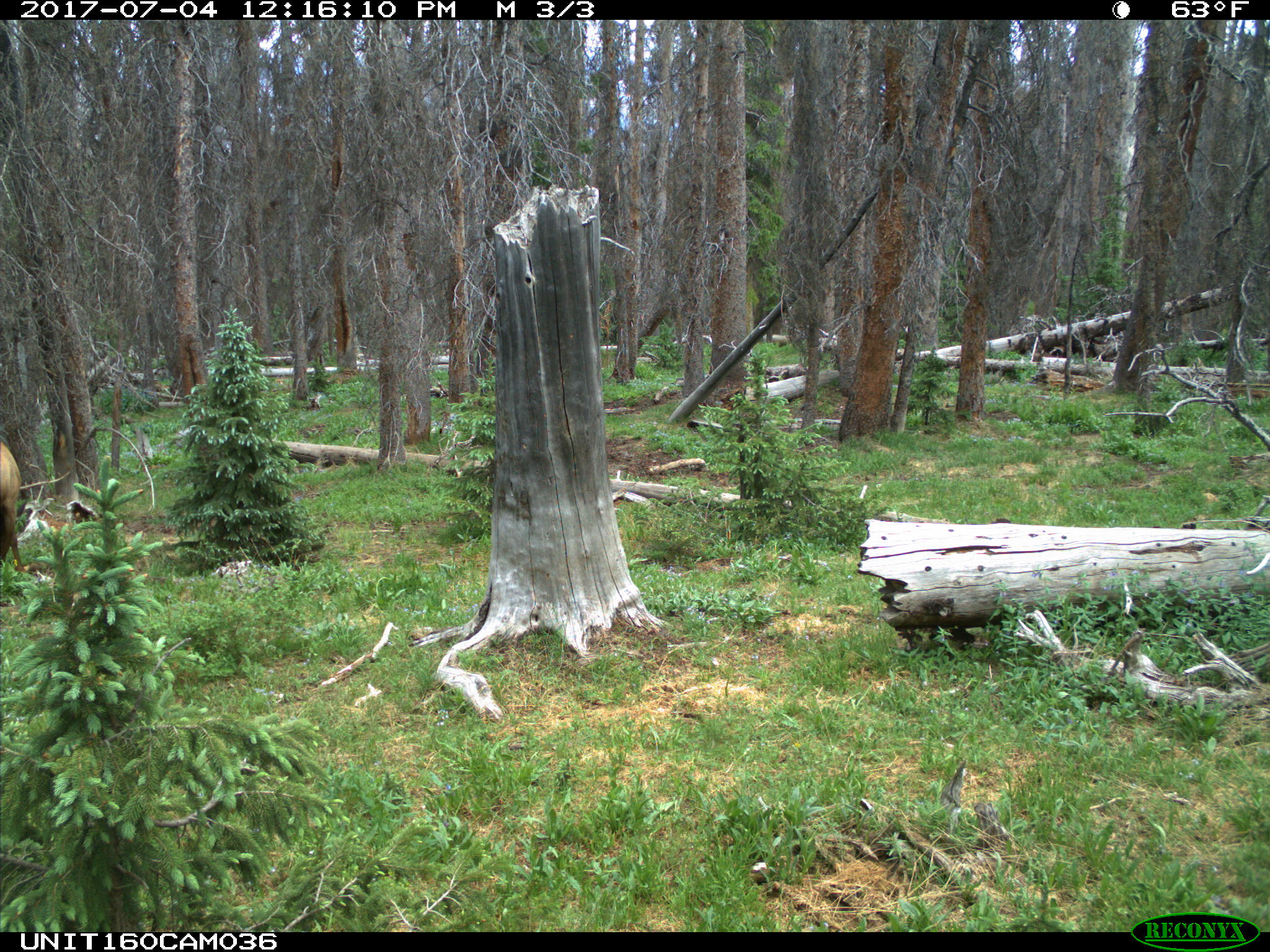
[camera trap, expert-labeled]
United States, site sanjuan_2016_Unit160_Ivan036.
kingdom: Animalia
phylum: Chordata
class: Mammalia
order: Artiodactyla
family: Cervidae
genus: Cervus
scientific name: Cervus elaphus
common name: red deer